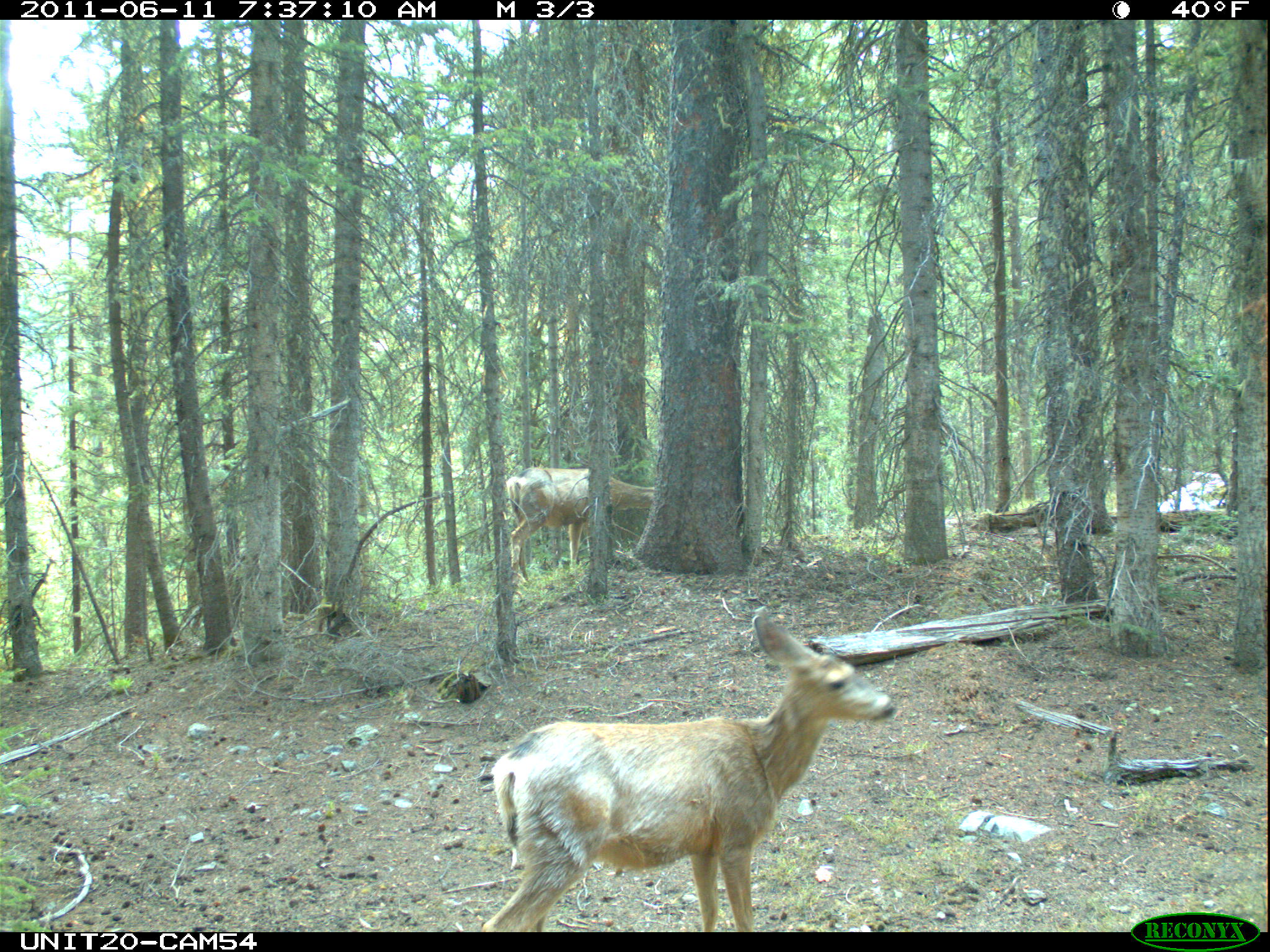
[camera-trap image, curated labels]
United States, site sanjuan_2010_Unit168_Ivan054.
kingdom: Animalia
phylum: Chordata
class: Mammalia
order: Artiodactyla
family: Cervidae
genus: Odocoileus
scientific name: Odocoileus hemionus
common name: mule deer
Odocoileus hemionus (mule deer).